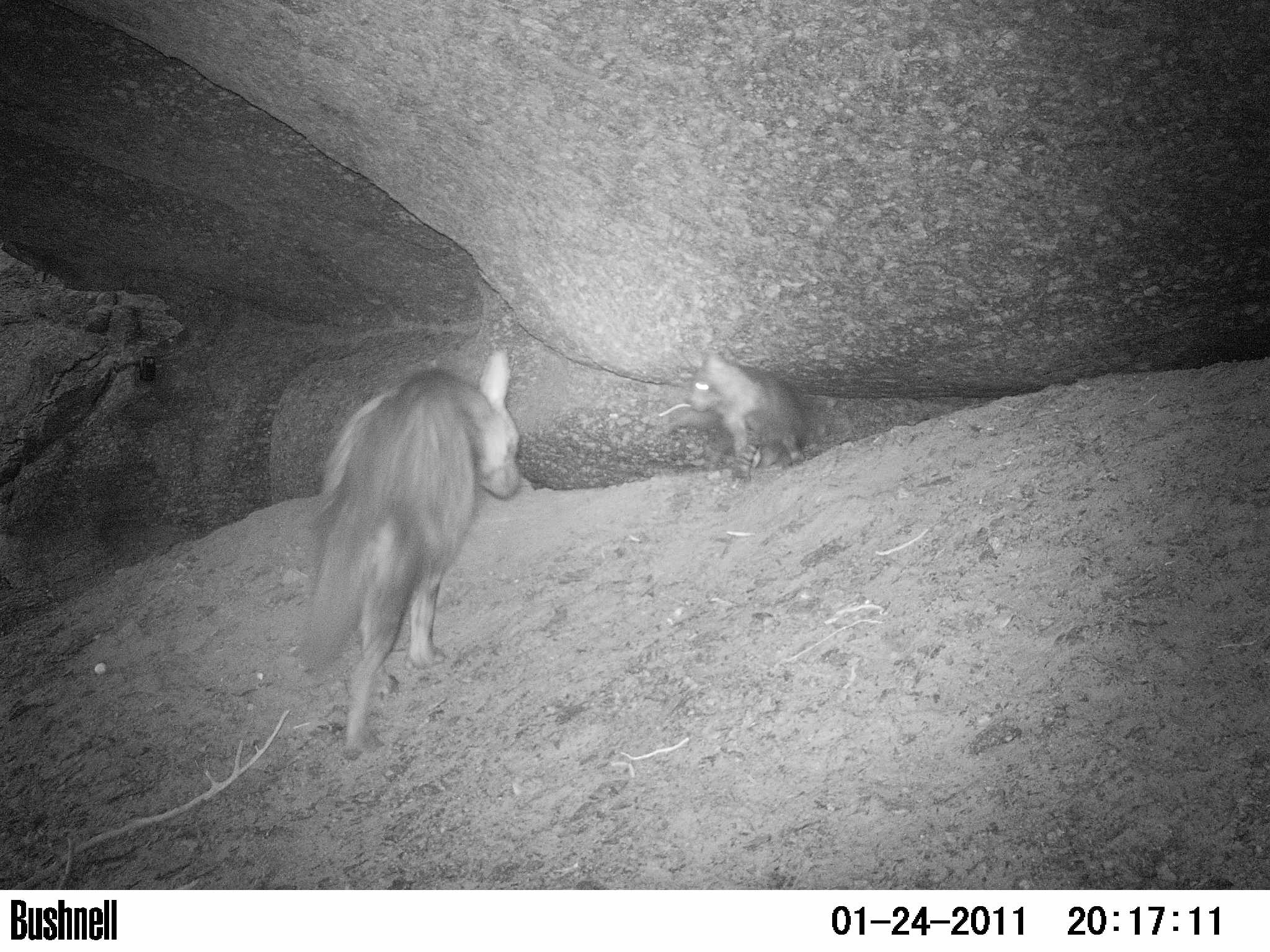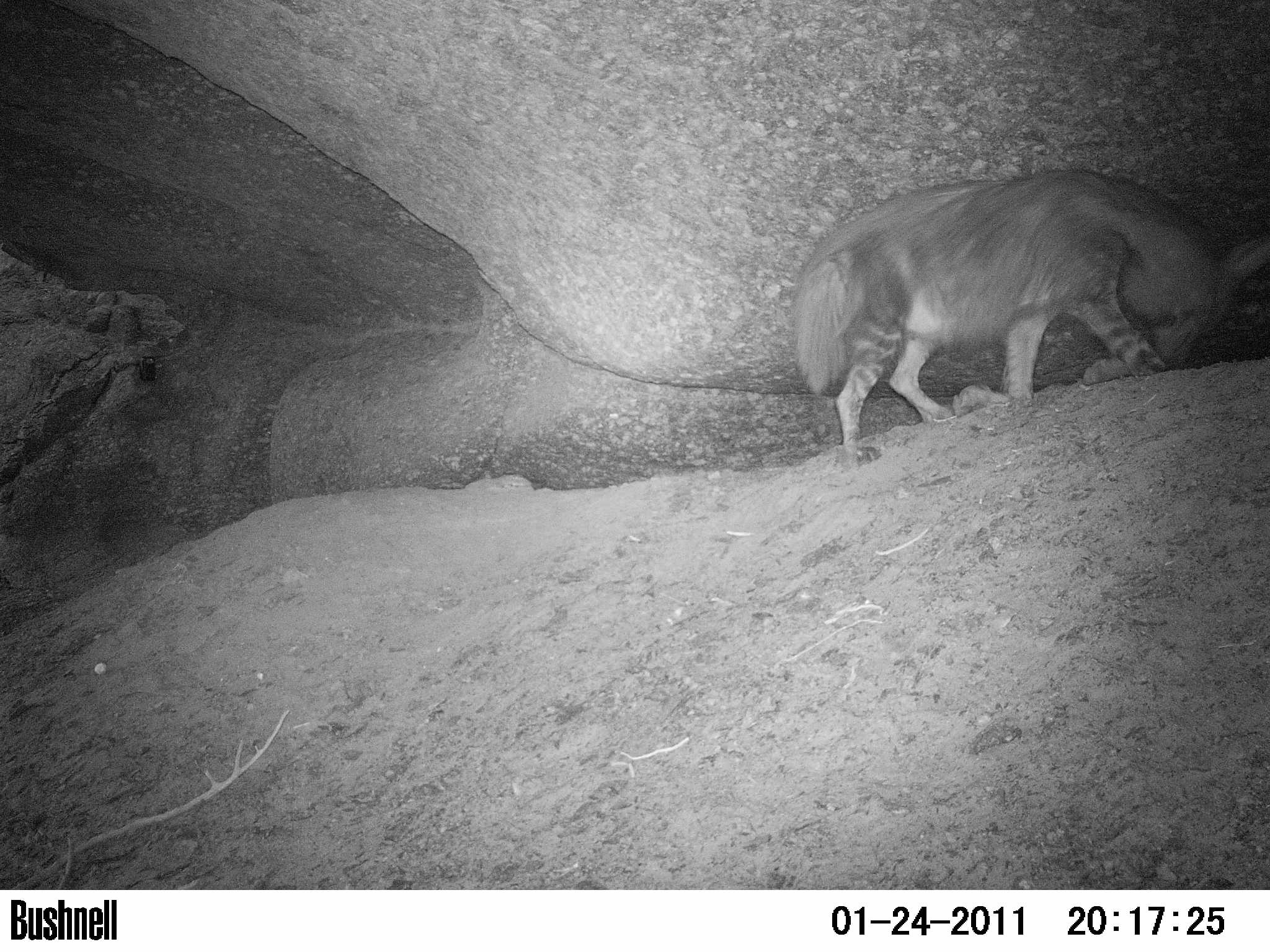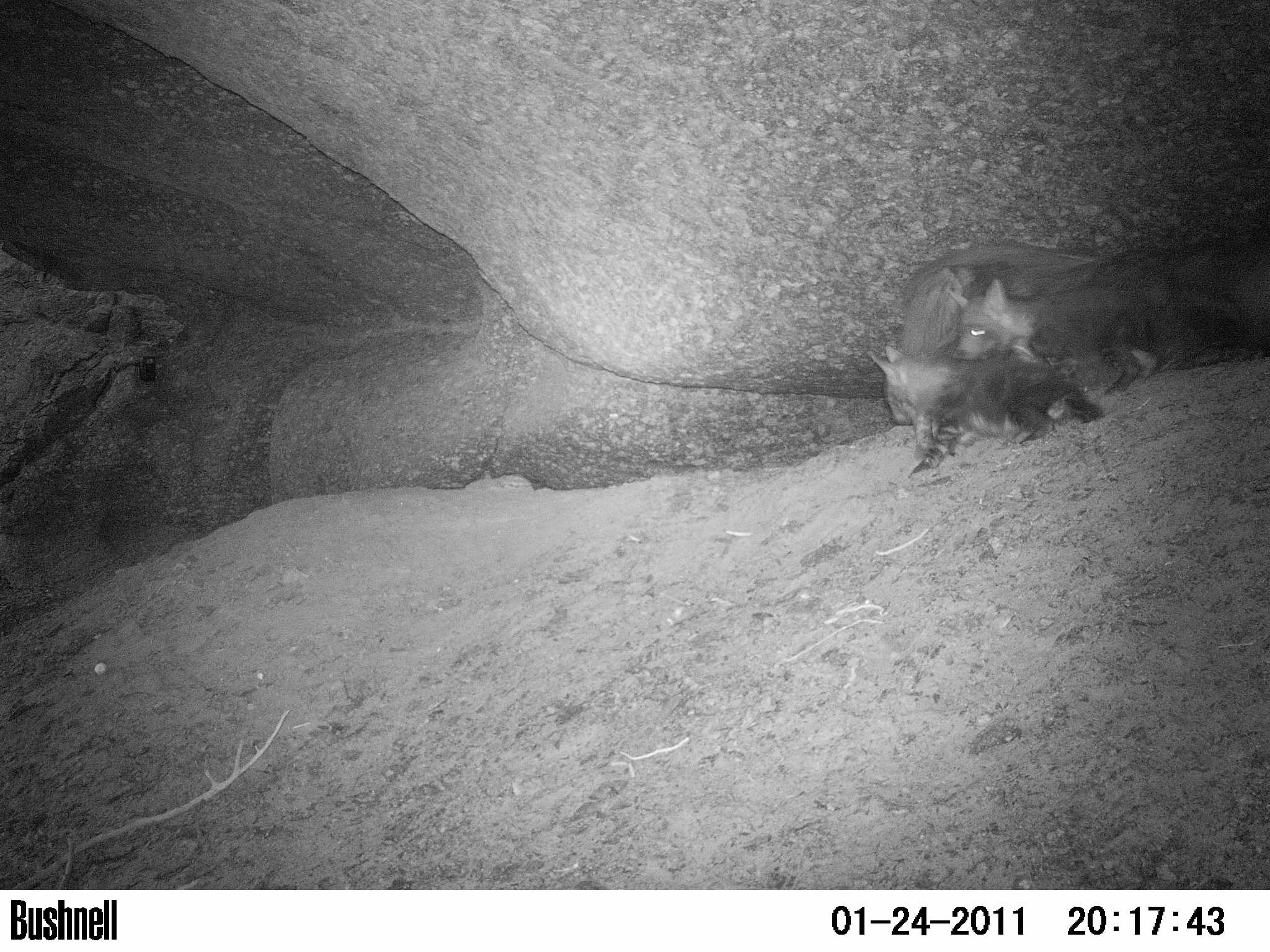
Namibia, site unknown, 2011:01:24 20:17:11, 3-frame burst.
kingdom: Animalia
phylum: Chordata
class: Mammalia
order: Carnivora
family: Hyaenidae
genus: Parahyaena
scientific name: Parahyaena brunnea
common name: brown hyena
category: hyaena brunnea